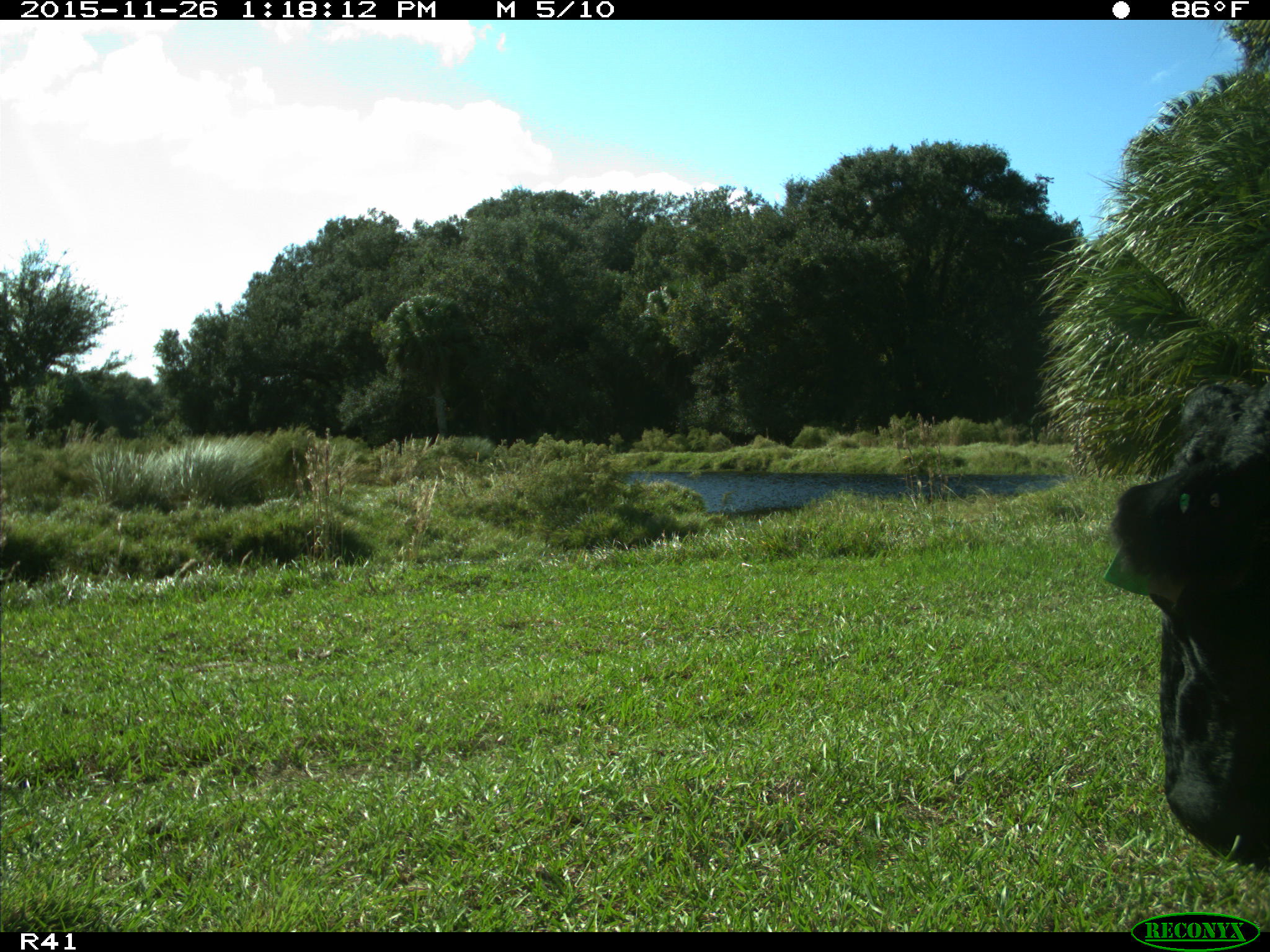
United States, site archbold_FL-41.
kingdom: Animalia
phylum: Chordata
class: Mammalia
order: Artiodactyla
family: Bovidae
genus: Bos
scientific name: Bos taurus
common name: domestic cow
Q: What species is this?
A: Bos taurus (domestic cow).